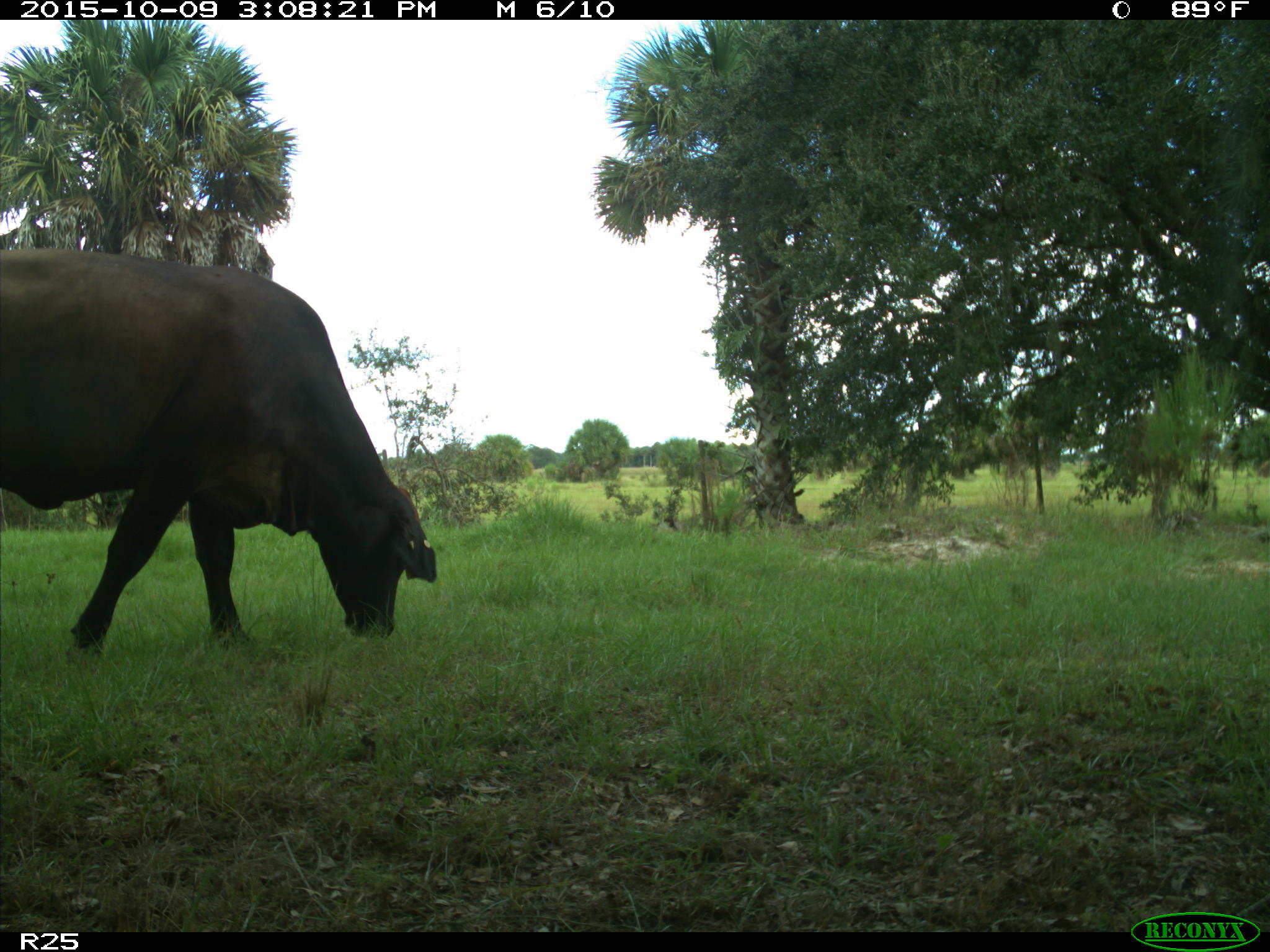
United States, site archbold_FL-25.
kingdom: Animalia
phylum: Chordata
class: Mammalia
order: Artiodactyla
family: Bovidae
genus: Bos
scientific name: Bos taurus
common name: domestic cow